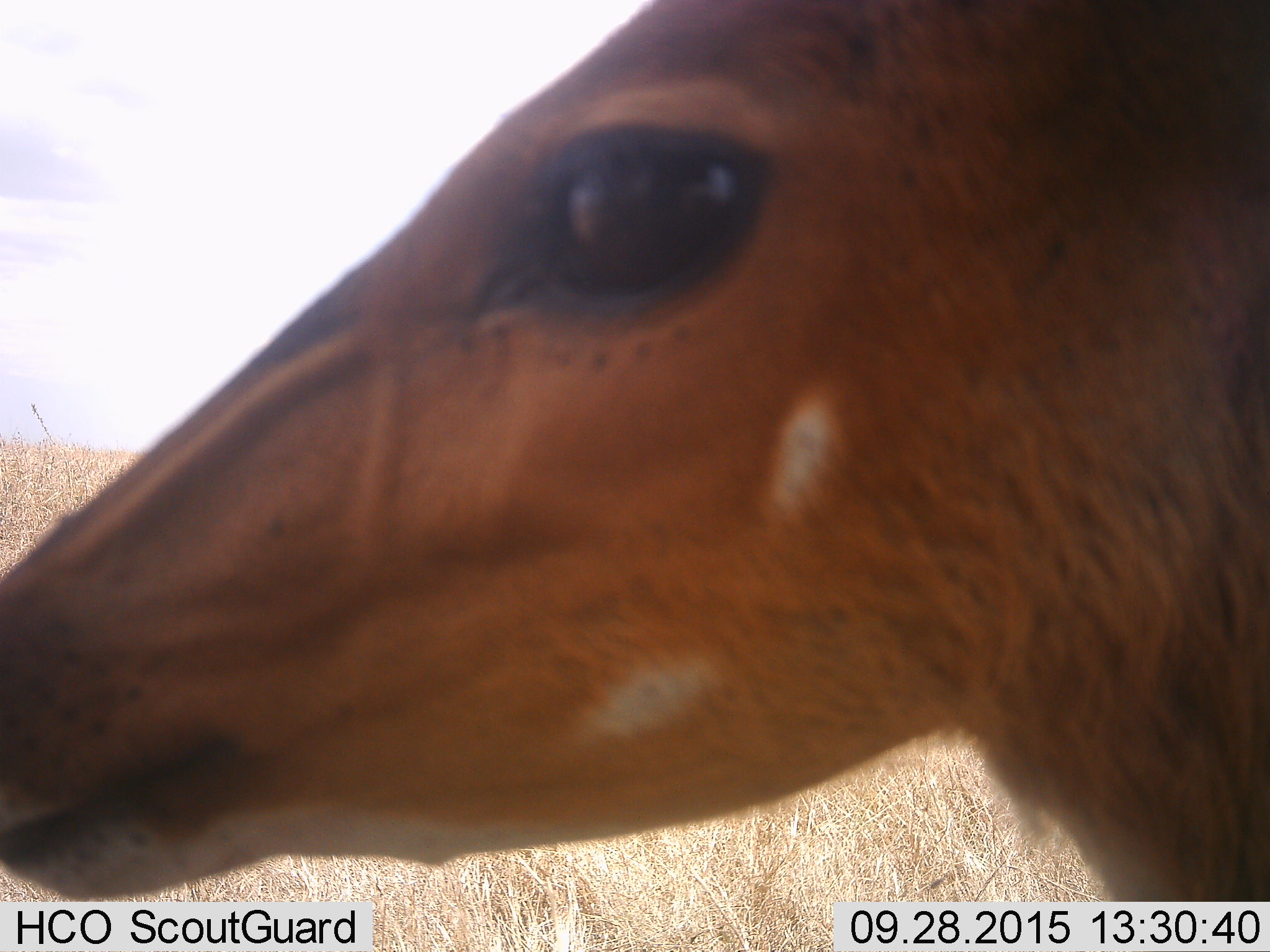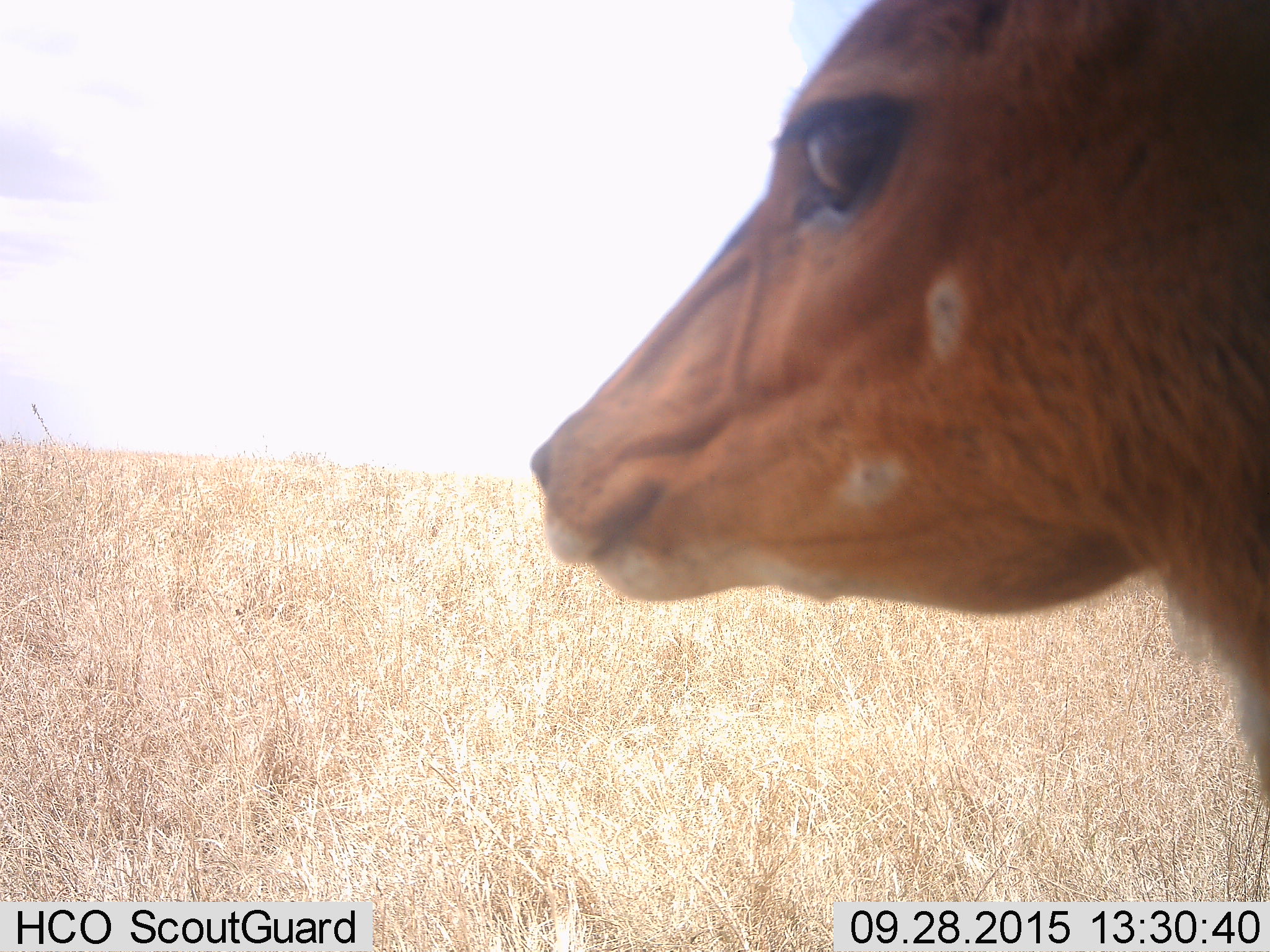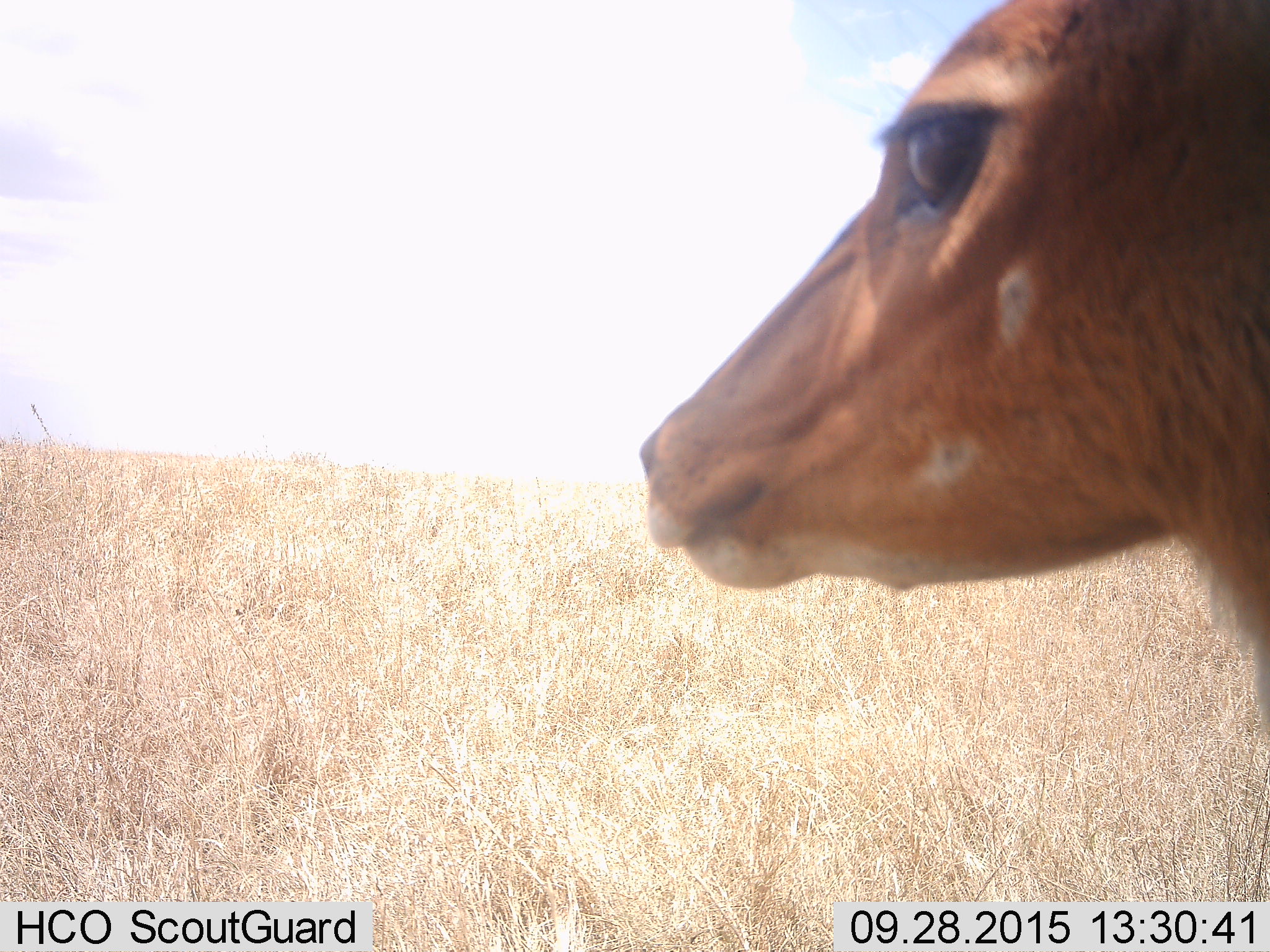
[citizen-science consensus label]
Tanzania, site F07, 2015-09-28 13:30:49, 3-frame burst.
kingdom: Animalia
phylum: Chordata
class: Mammalia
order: Artiodactyla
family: Bovidae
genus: Tragelaphus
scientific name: Tragelaphus scriptus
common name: bushbuck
Bushbuck (Tragelaphus scriptus), count 1. Behavior (volunteer vote fractions): standing 88%, resting 0%, moving 12%, interacting 0%. Young present (vote fraction): 0%. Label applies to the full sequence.